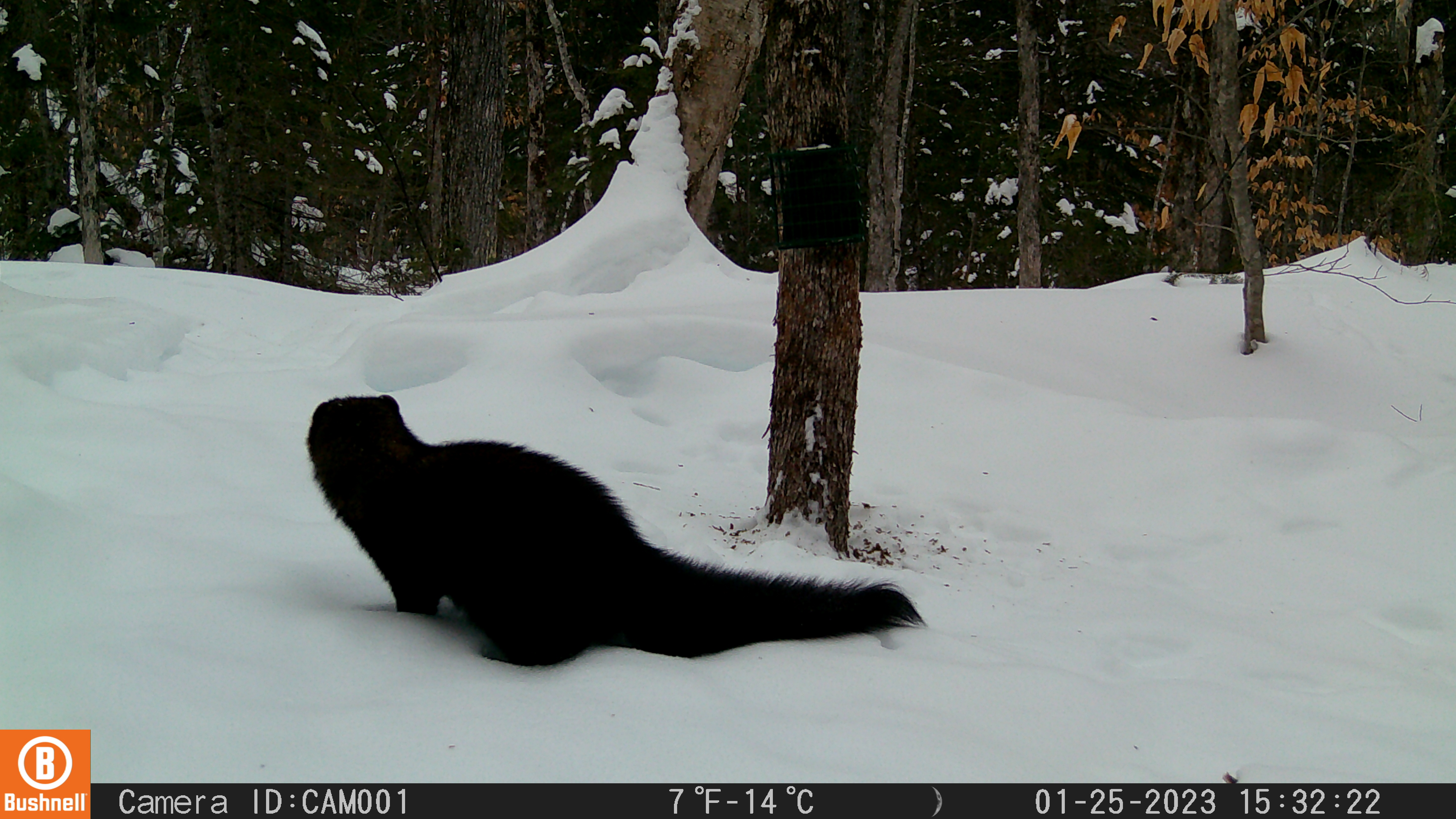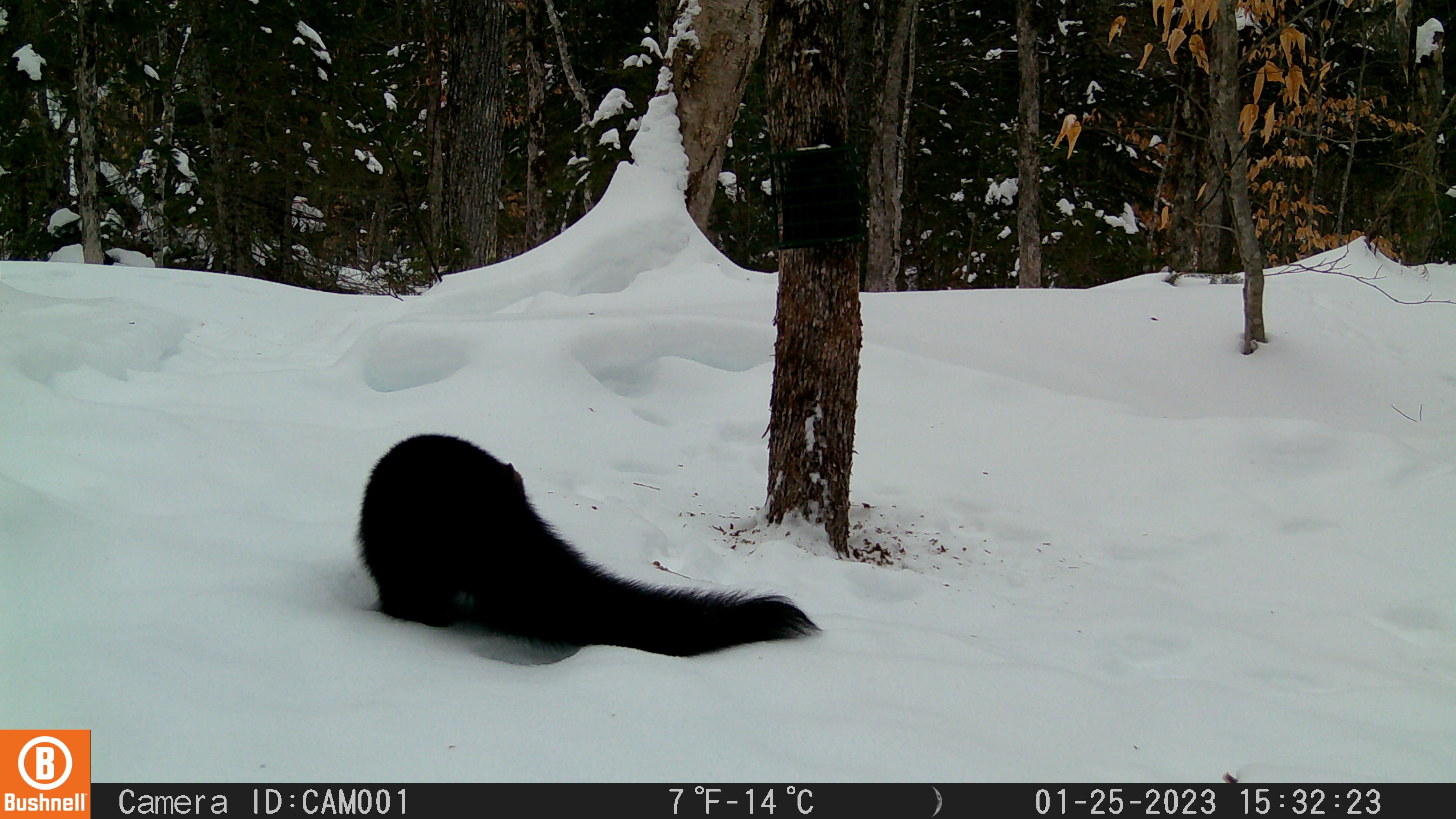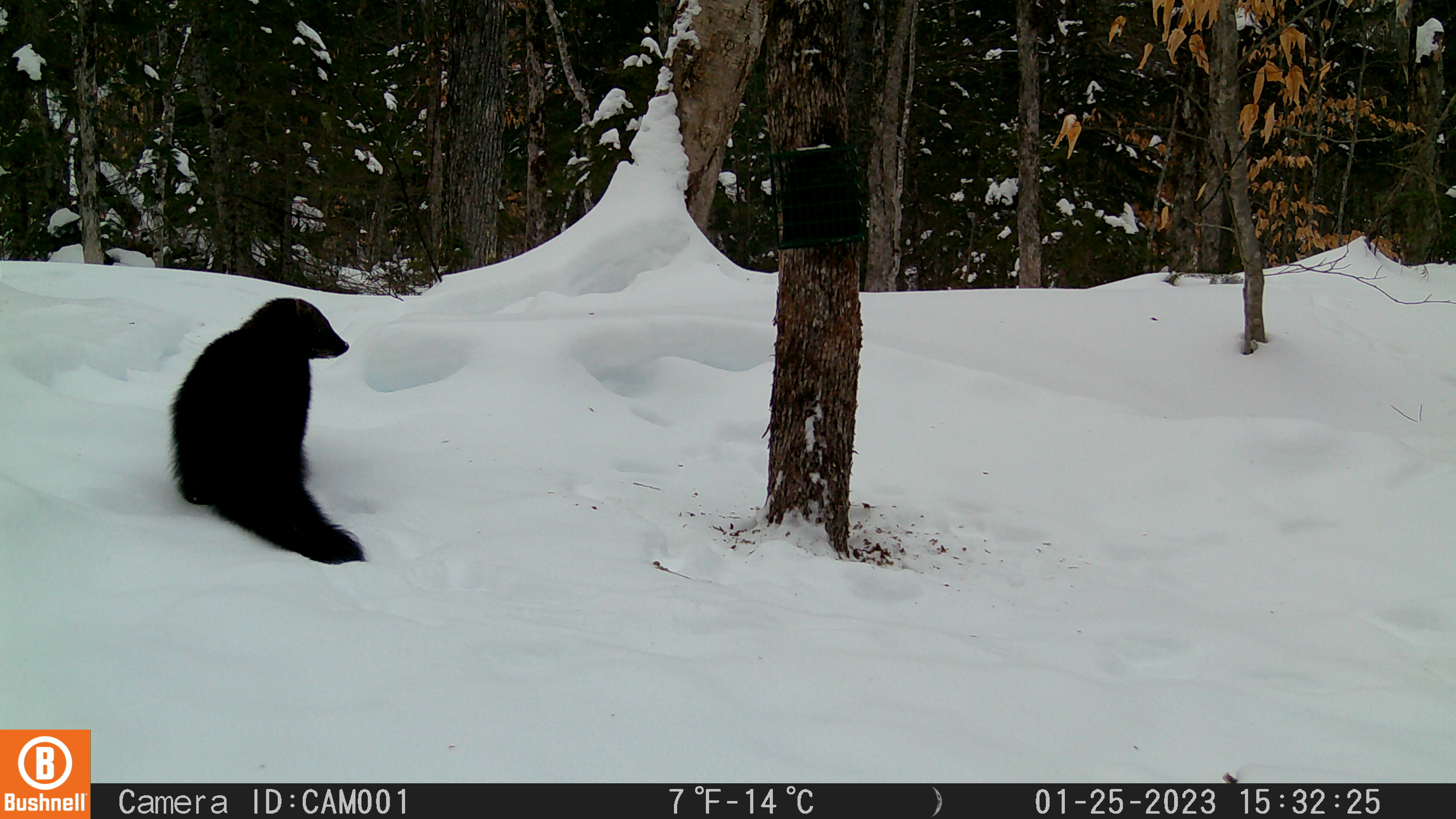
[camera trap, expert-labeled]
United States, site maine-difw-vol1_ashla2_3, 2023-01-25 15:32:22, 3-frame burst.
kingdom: Animalia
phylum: Chordata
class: Mammalia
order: Carnivora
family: Mustelidae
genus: Pekania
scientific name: Pekania pennanti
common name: fisher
Fisher (Pekania pennanti).